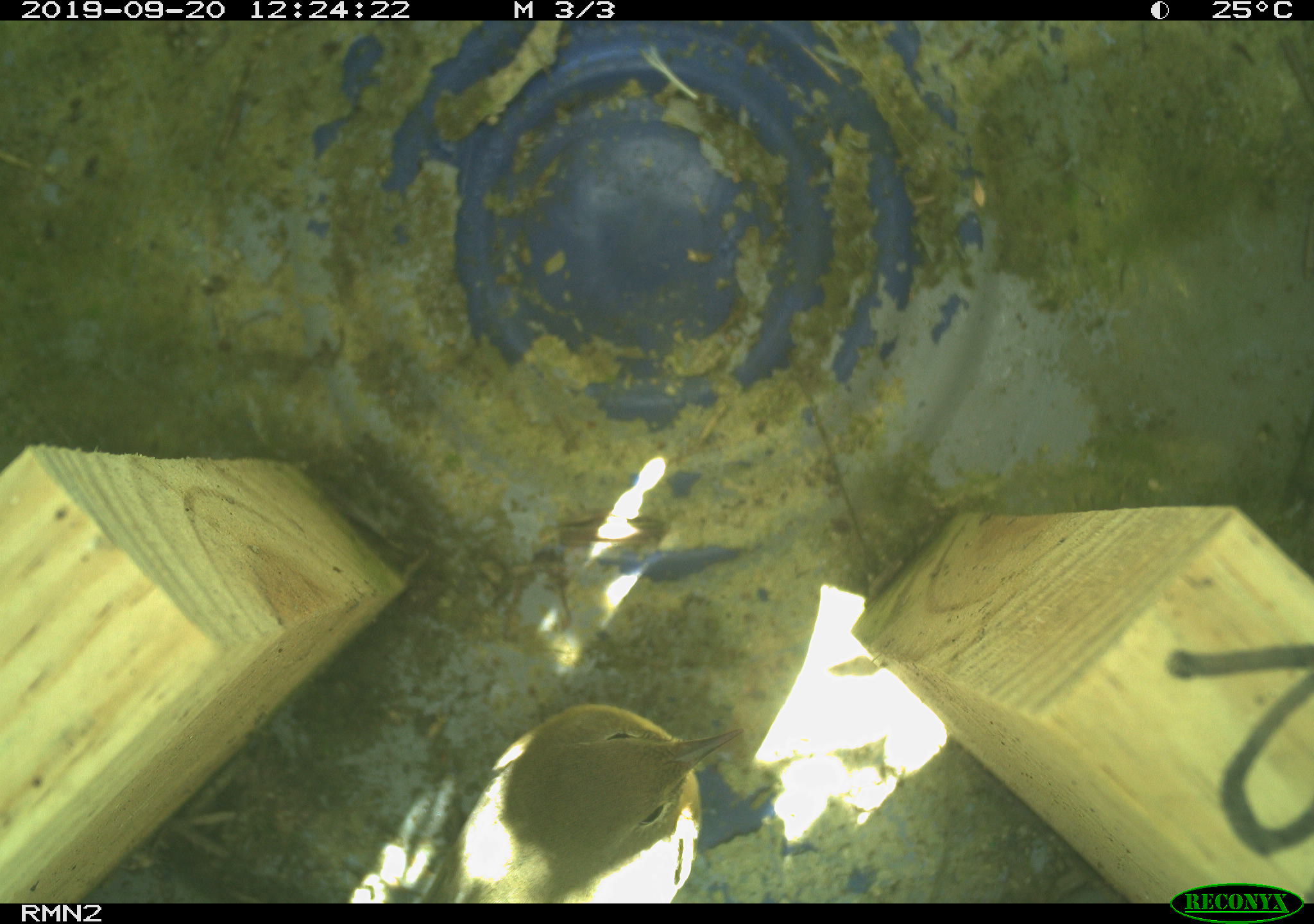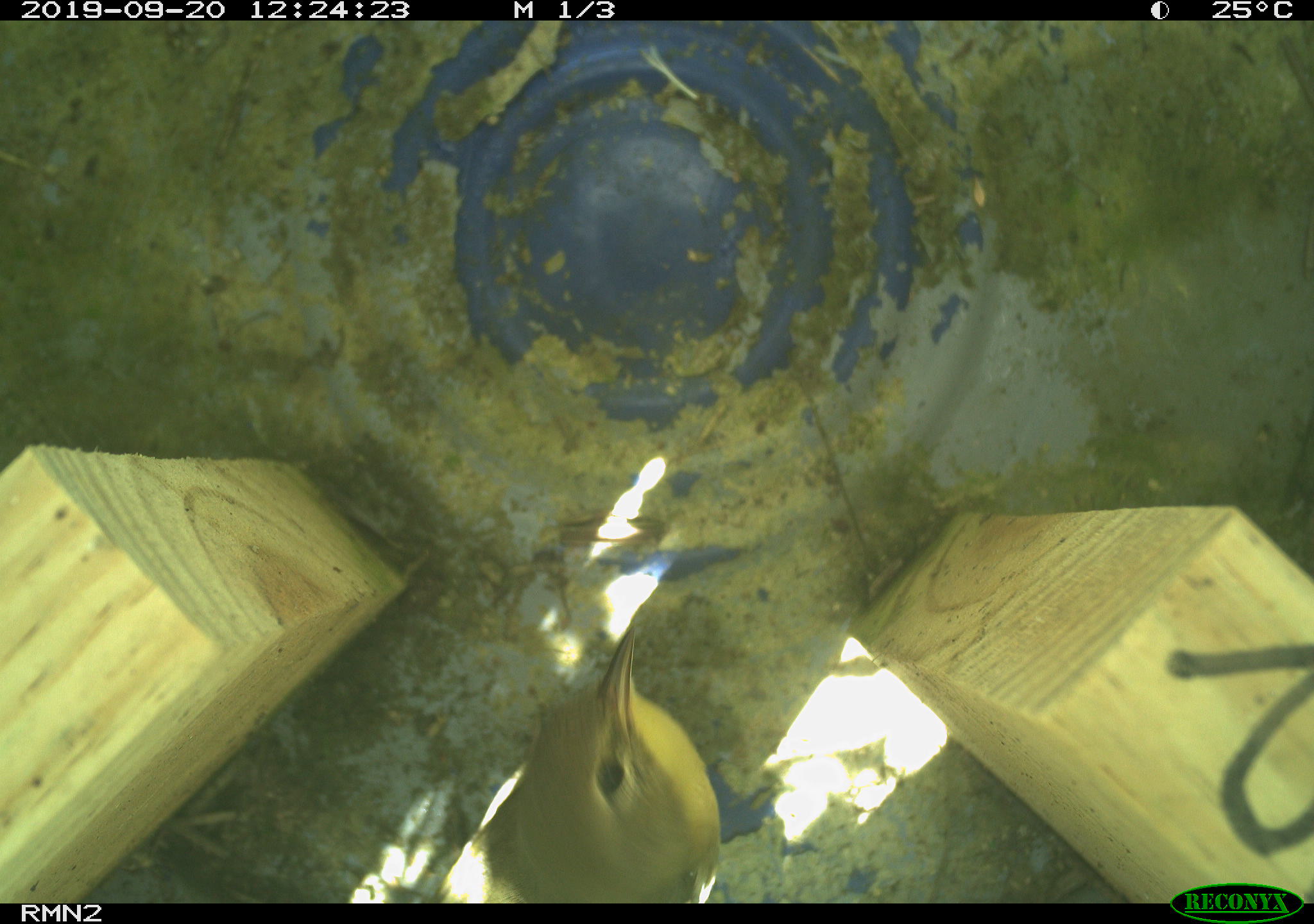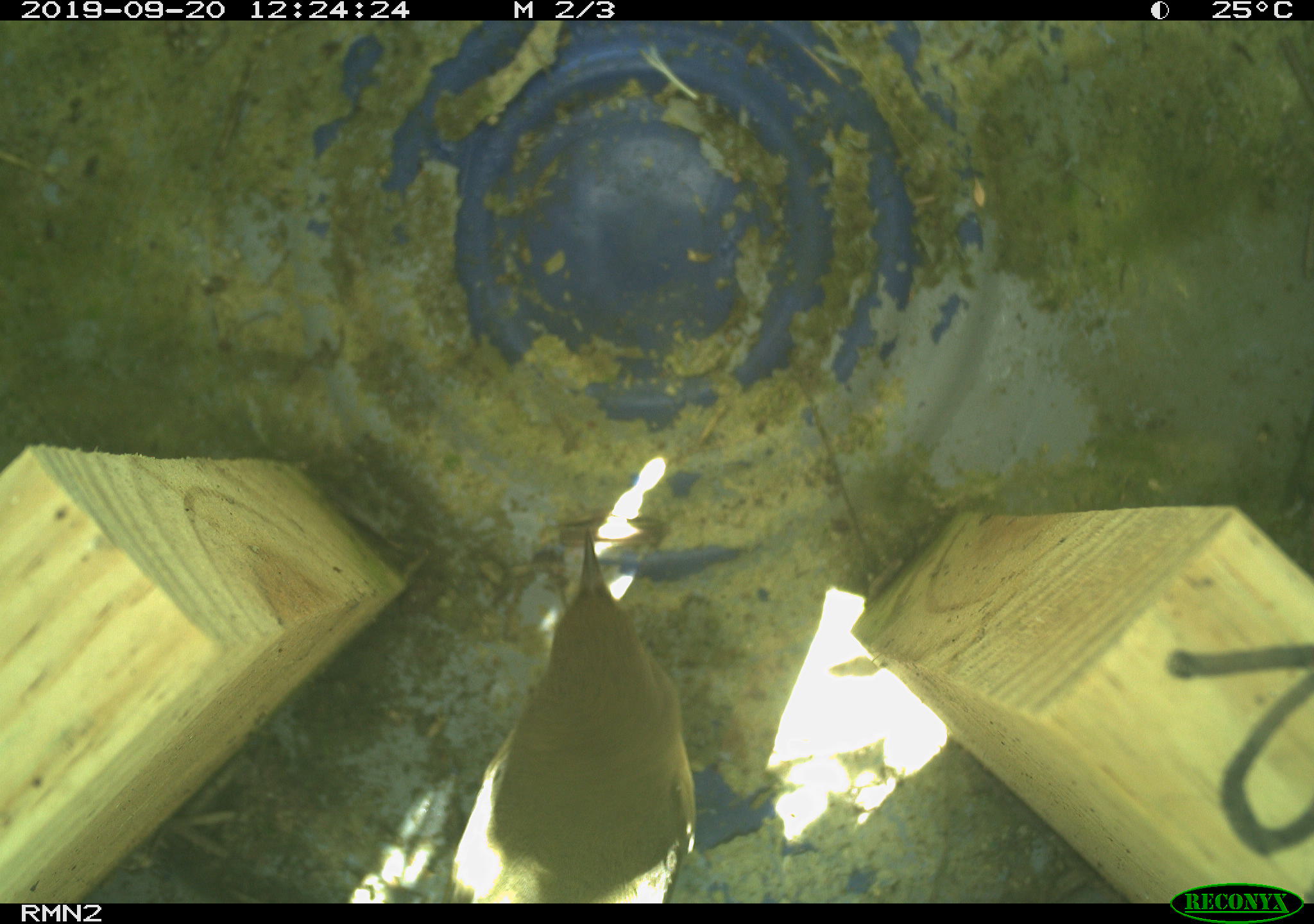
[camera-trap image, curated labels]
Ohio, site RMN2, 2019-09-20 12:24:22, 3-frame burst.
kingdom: Animalia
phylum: Chordata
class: Aves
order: Passeriformes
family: Parulidae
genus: Geothlypis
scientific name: Geothlypis trichas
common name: common yellowthroat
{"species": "common yellowthroat (Geothlypis trichas)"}